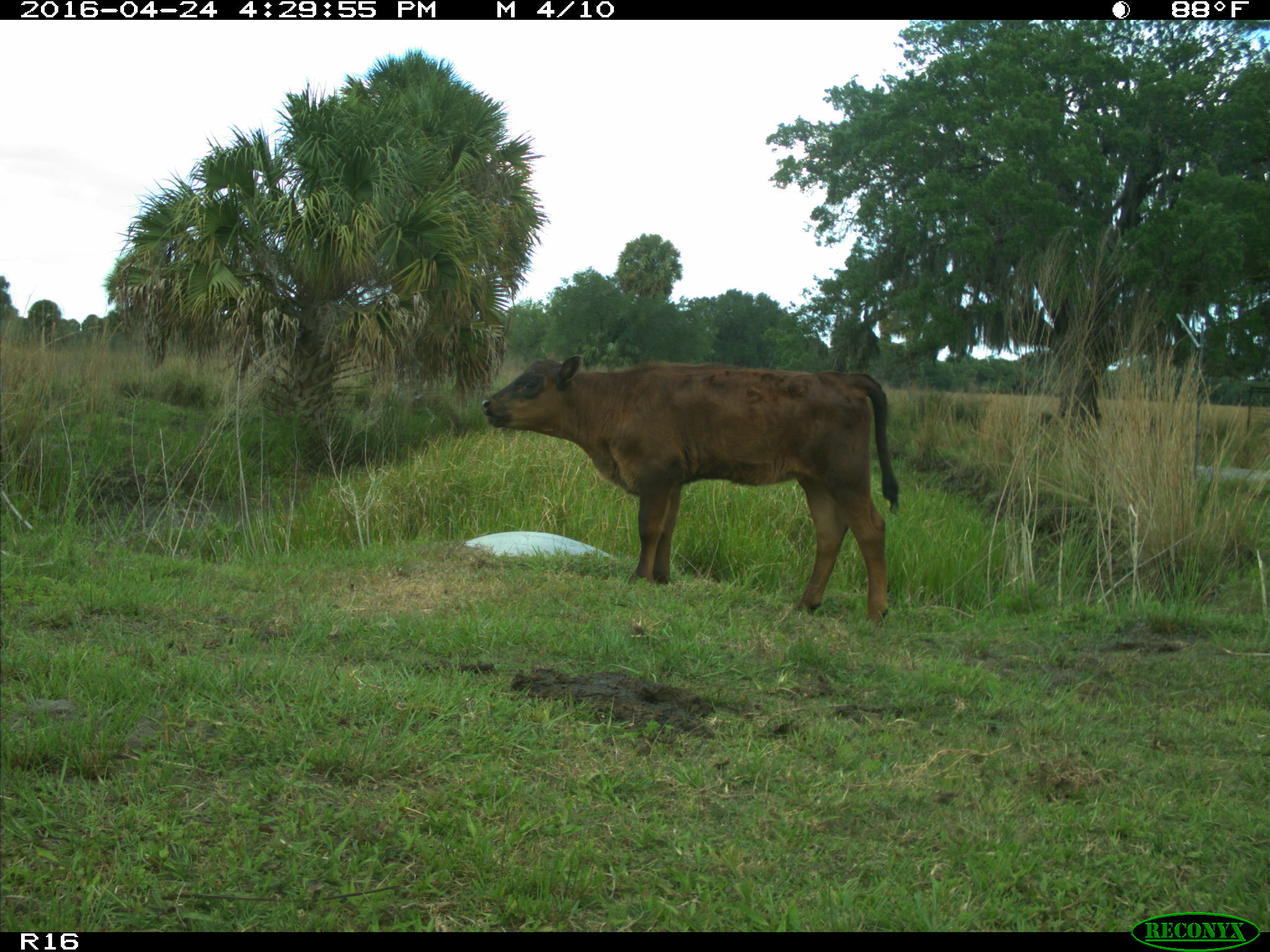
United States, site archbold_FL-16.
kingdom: Animalia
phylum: Chordata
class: Mammalia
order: Artiodactyla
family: Bovidae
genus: Bos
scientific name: Bos taurus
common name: domestic cow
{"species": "Bos taurus (domestic cow)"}